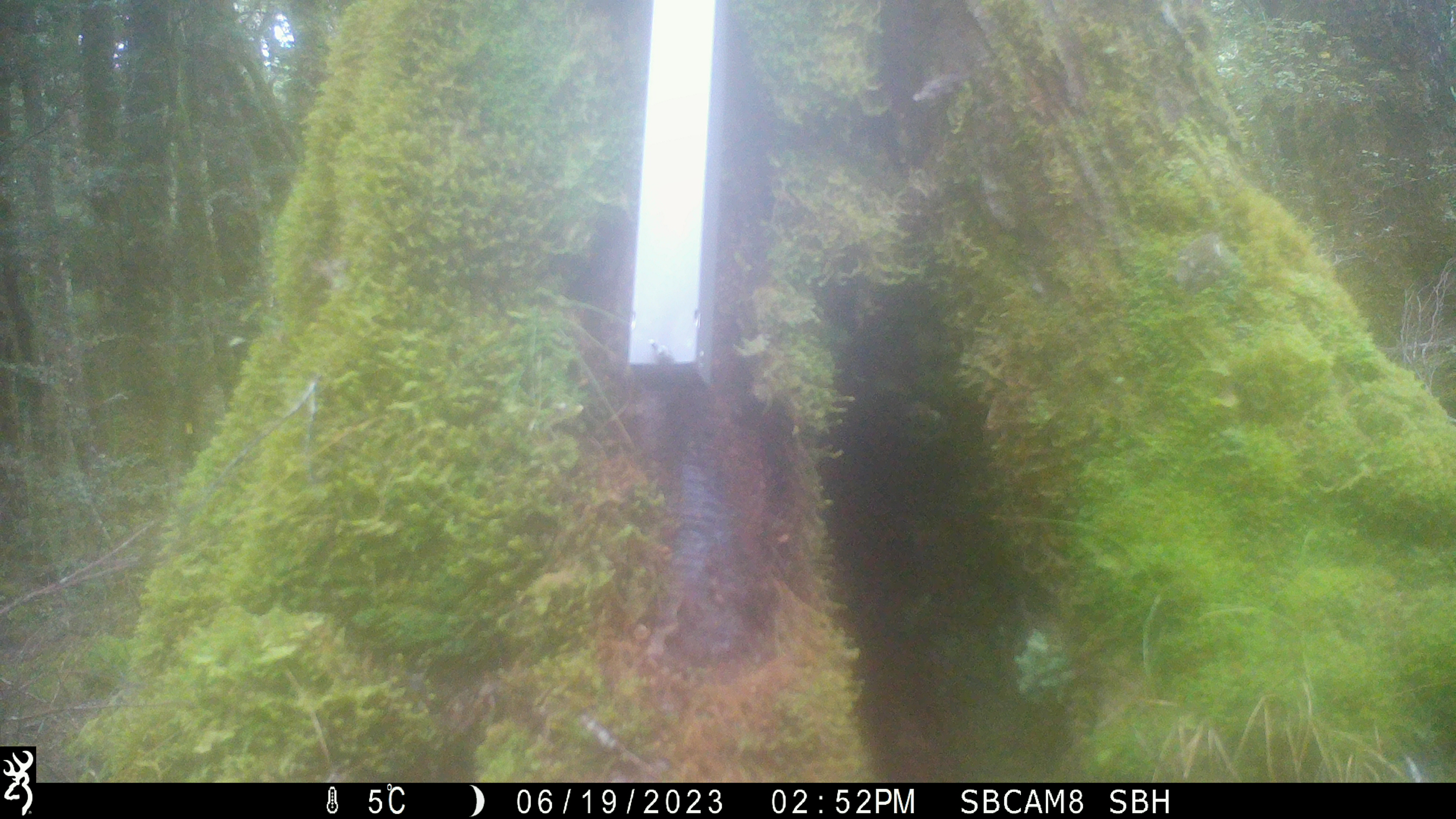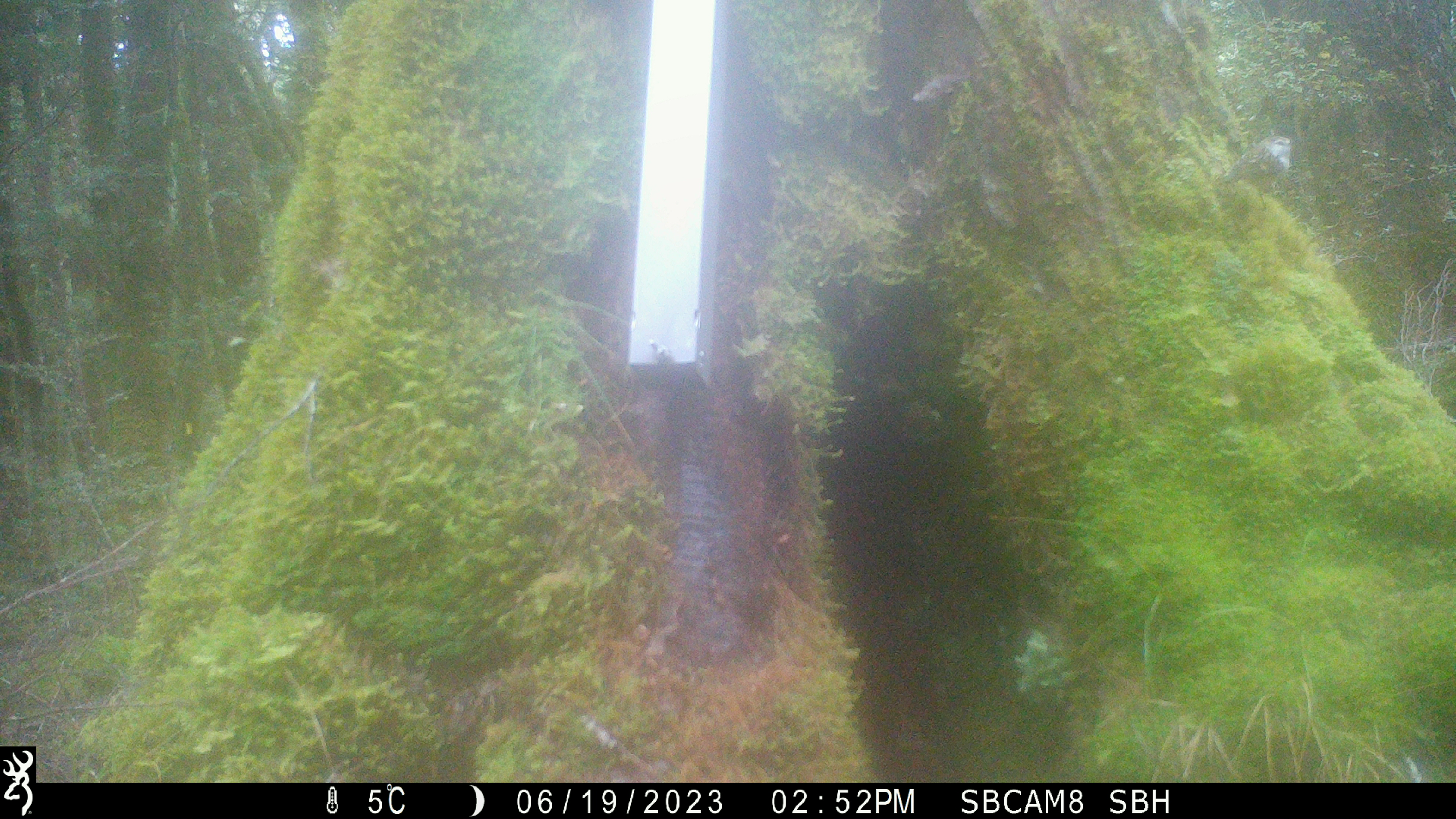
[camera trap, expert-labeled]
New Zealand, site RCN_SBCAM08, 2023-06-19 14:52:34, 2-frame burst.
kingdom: Animalia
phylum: Chordata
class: Aves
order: Passeriformes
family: Acanthisittidae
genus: Acanthisitta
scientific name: Acanthisitta chloris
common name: rifleman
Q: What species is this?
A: Rifleman (Acanthisitta chloris).